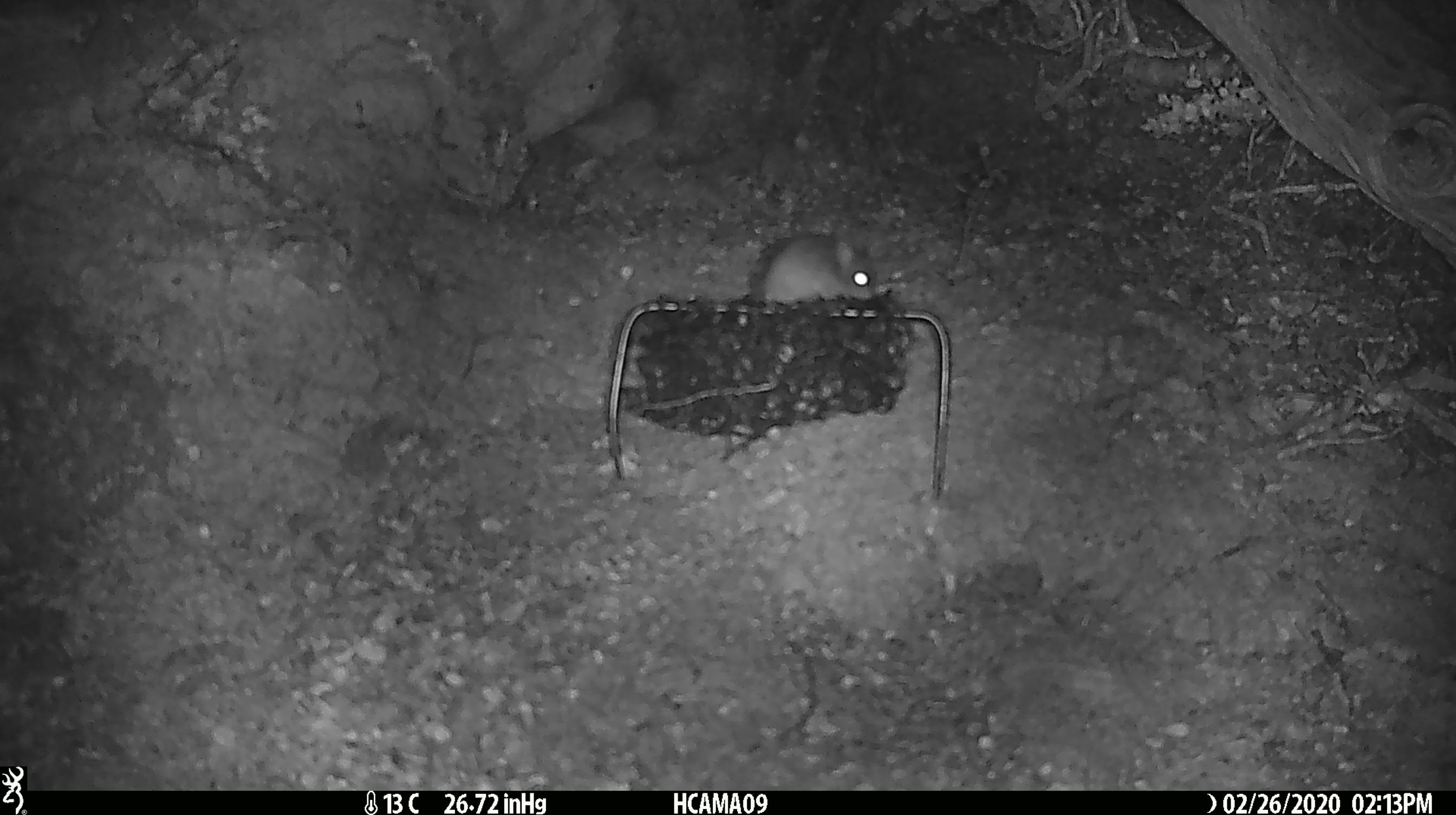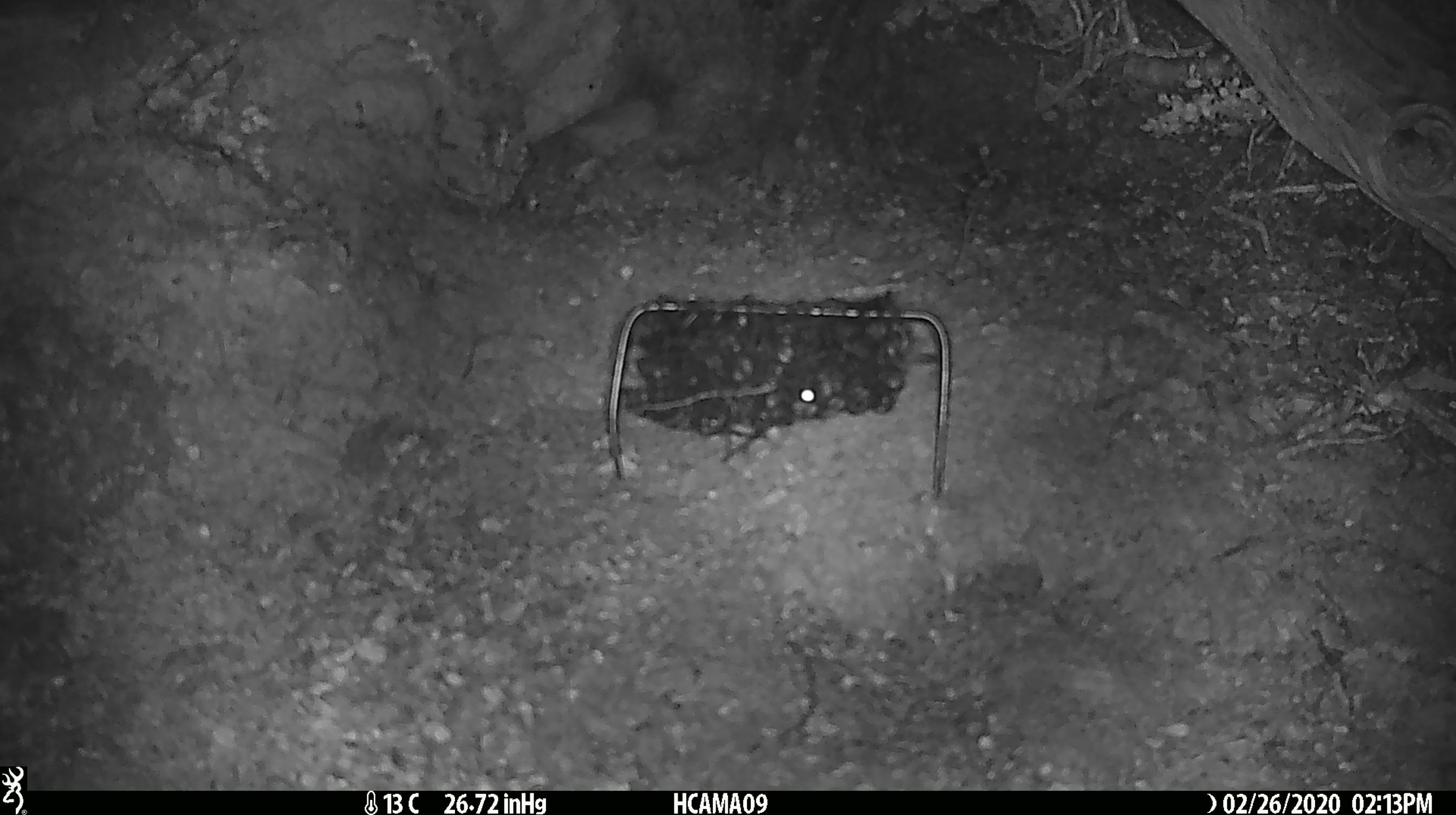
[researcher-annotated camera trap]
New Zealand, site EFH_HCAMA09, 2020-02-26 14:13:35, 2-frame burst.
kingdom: Animalia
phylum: Chordata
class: Mammalia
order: Rodentia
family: Muridae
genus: Mus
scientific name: Mus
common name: mouse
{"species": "mouse (Mus)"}